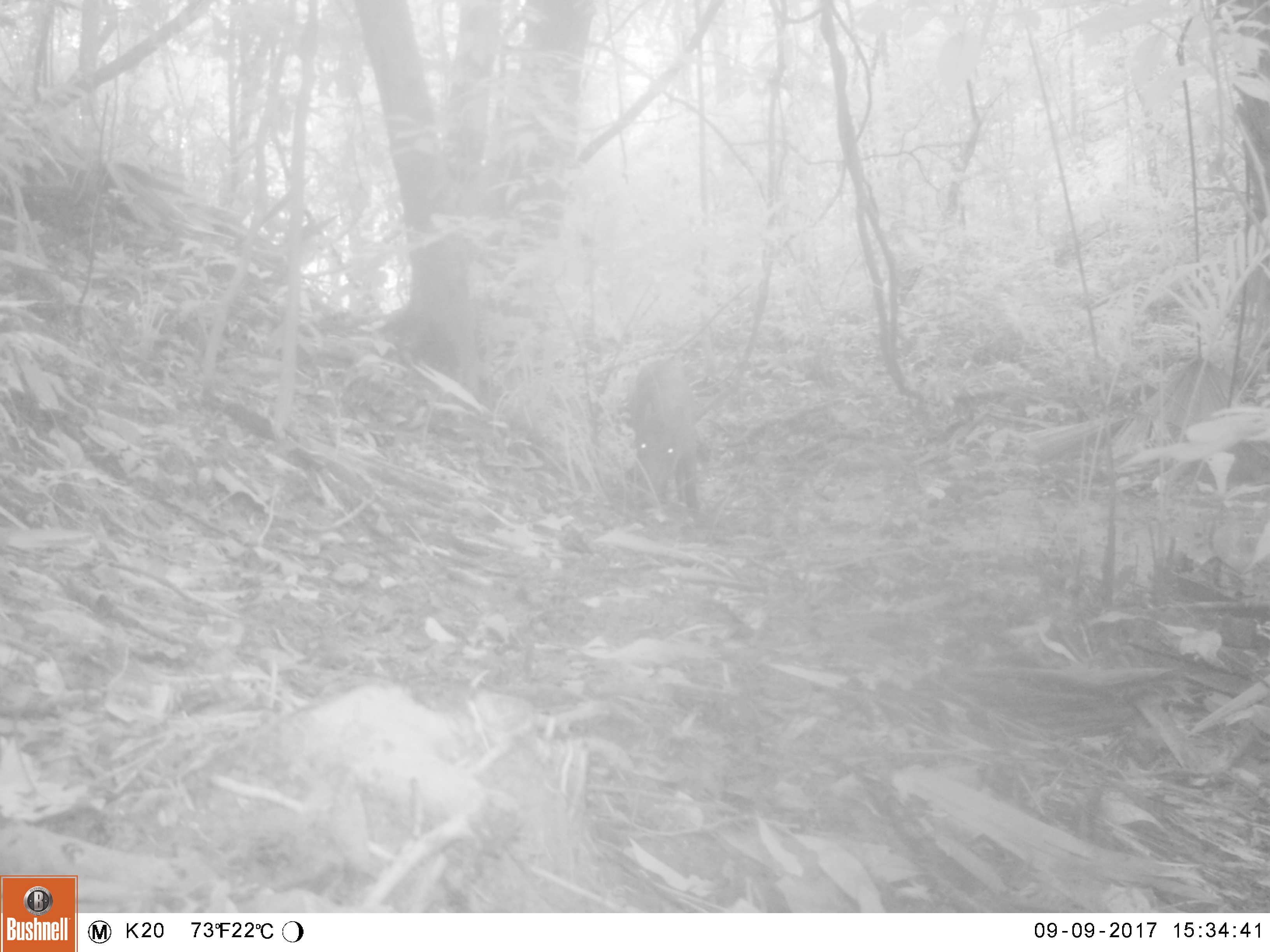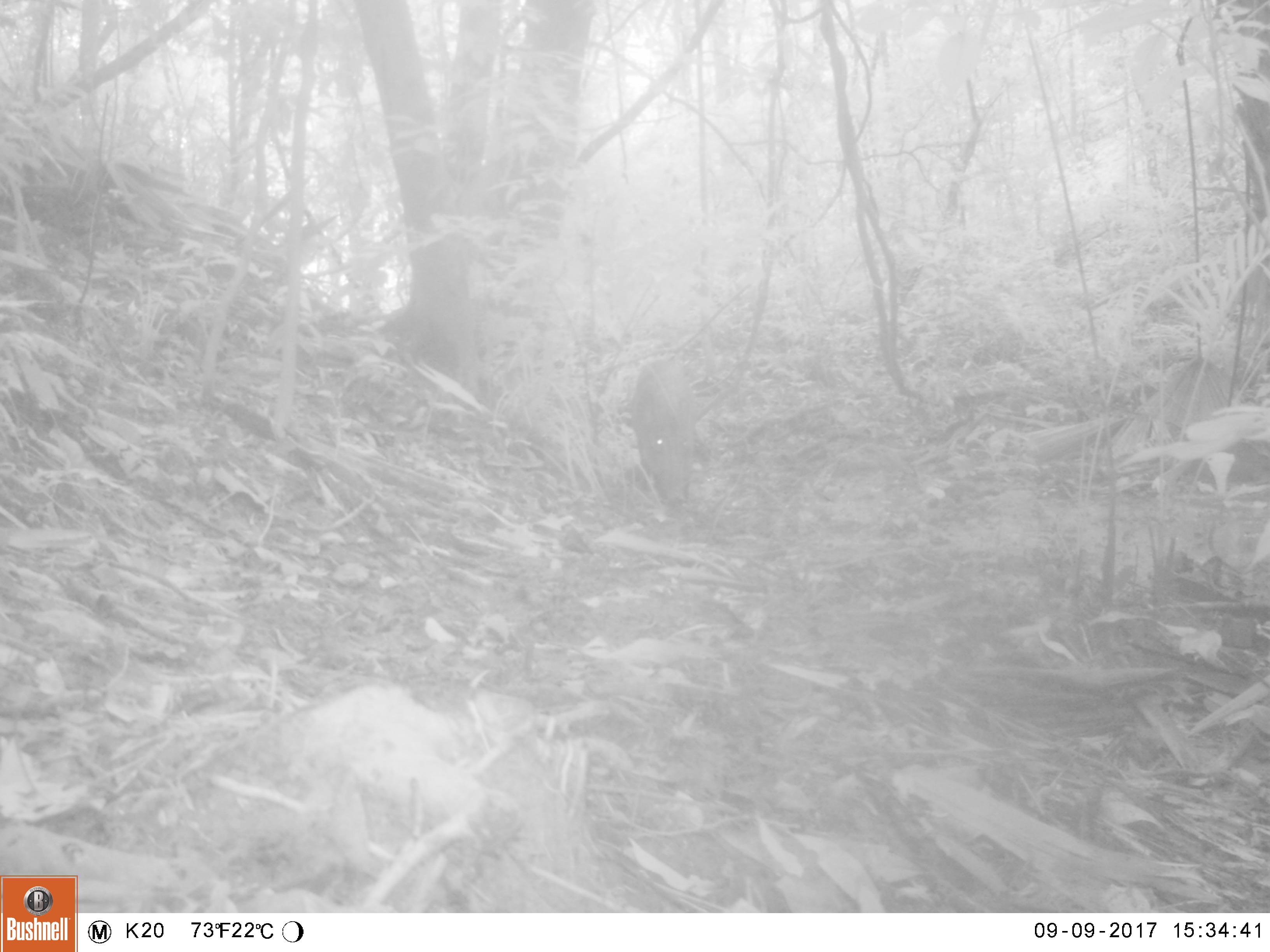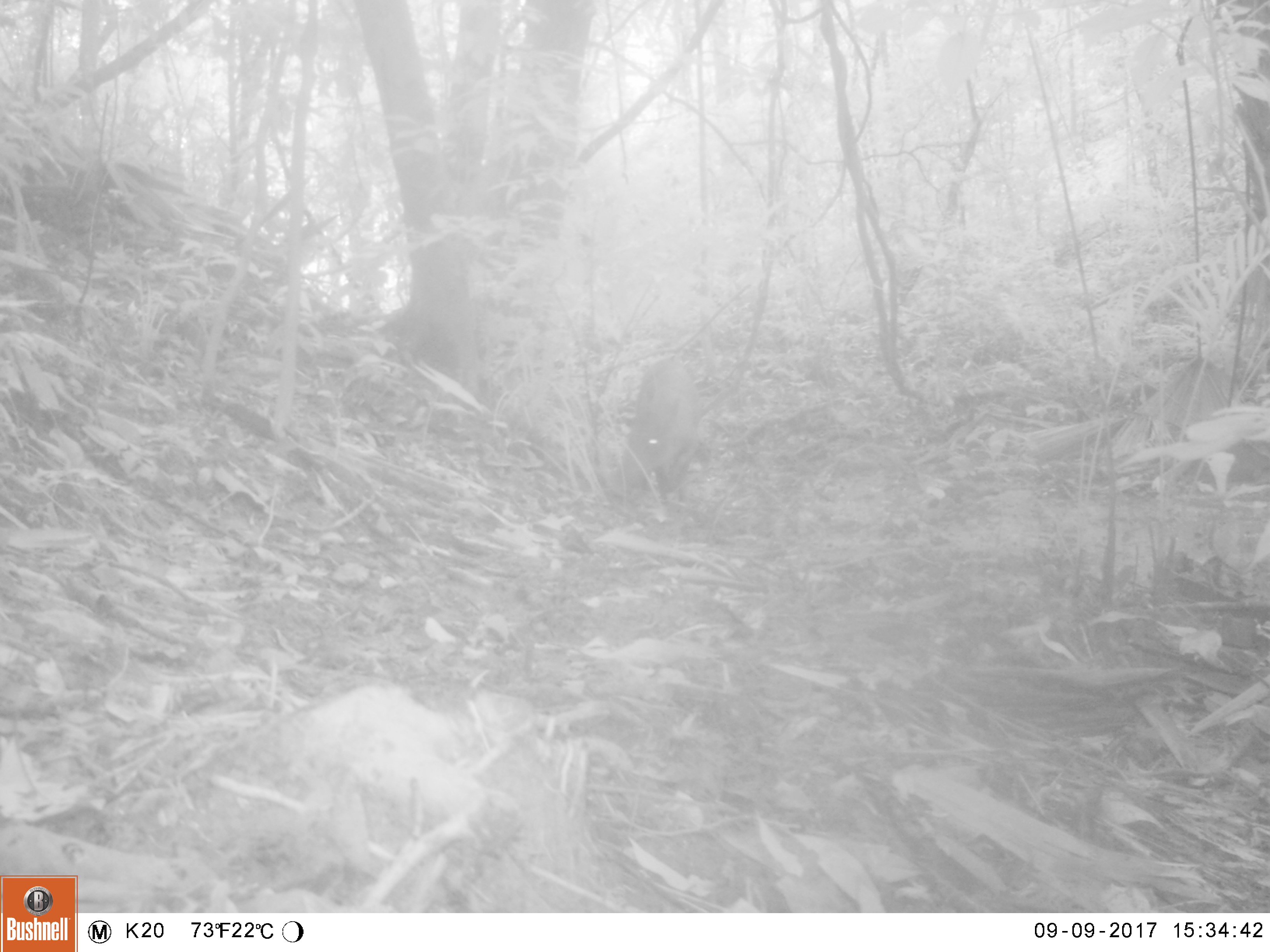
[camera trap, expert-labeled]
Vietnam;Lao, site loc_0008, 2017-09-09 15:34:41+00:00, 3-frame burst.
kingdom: Animalia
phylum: Chordata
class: Mammalia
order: Artiodactyla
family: Suidae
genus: Sus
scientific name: Sus scrofa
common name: eurasian wild pig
Eurasian wild pig (Sus scrofa). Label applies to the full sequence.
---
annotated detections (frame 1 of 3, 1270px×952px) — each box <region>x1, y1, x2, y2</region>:
eurasian wild pig: <region>624, 358, 709, 515</region>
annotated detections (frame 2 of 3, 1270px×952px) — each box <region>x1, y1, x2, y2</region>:
eurasian wild pig: <region>629, 357, 696, 509</region>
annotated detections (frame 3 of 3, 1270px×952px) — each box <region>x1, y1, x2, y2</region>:
eurasian wild pig: <region>624, 358, 701, 503</region>